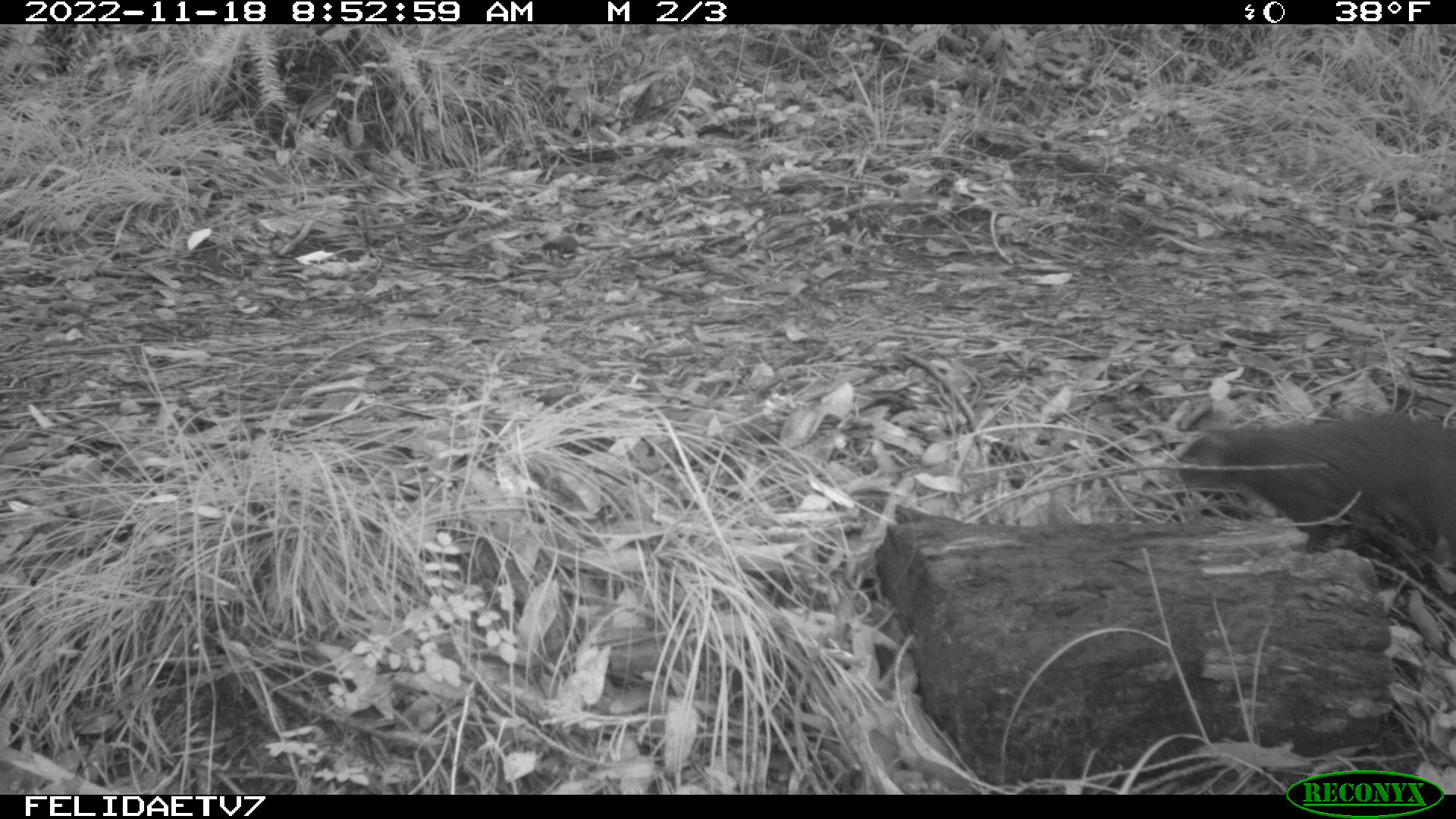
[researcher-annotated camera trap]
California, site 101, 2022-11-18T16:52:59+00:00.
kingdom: Animalia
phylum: Chordata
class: Mammalia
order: Rodentia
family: Sciuridae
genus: Sciurus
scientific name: Sciurus griseus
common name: western gray squirrel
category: western grey squirrel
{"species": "western grey squirrel (western gray squirrel) (Sciurus griseus)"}